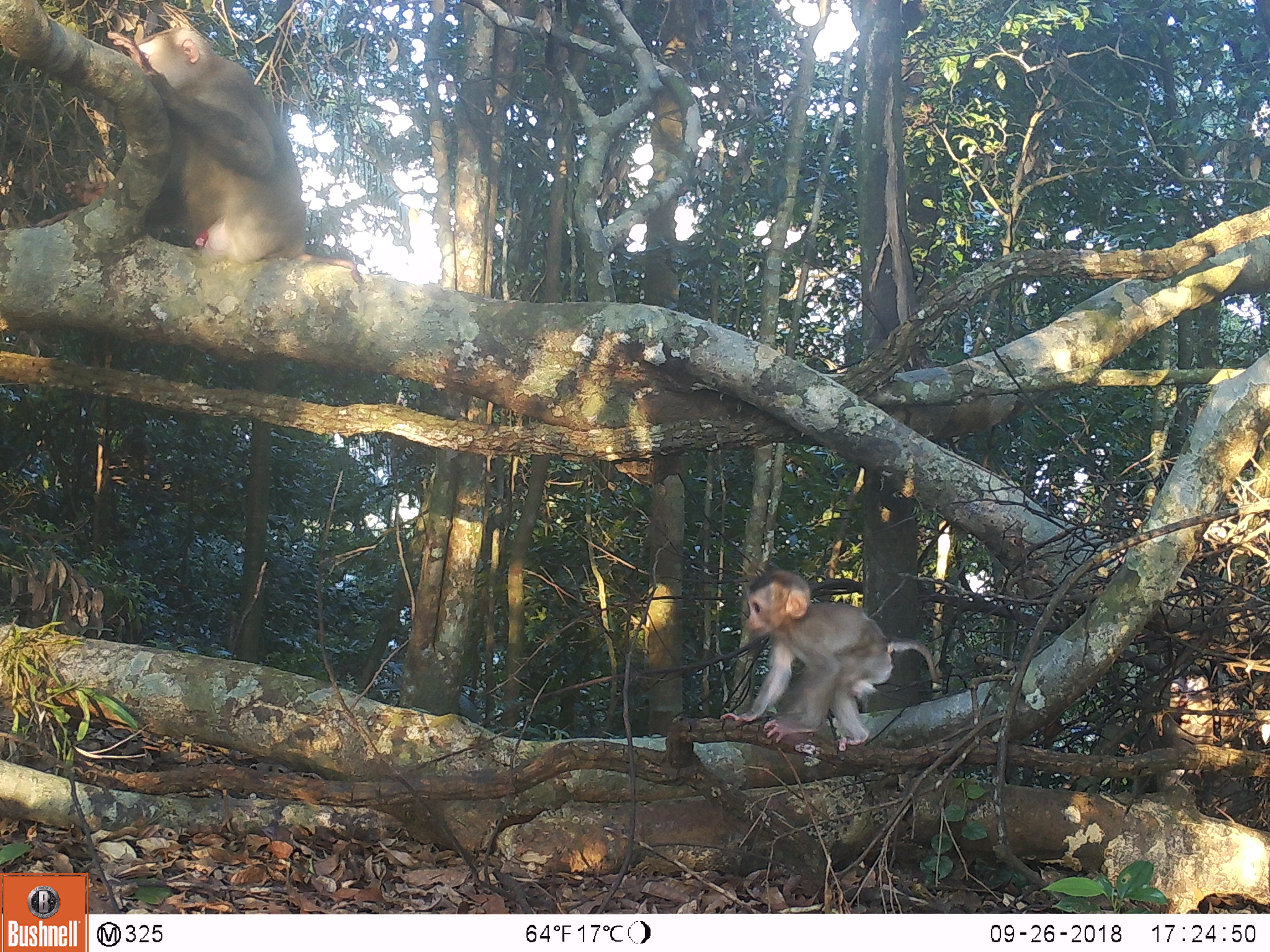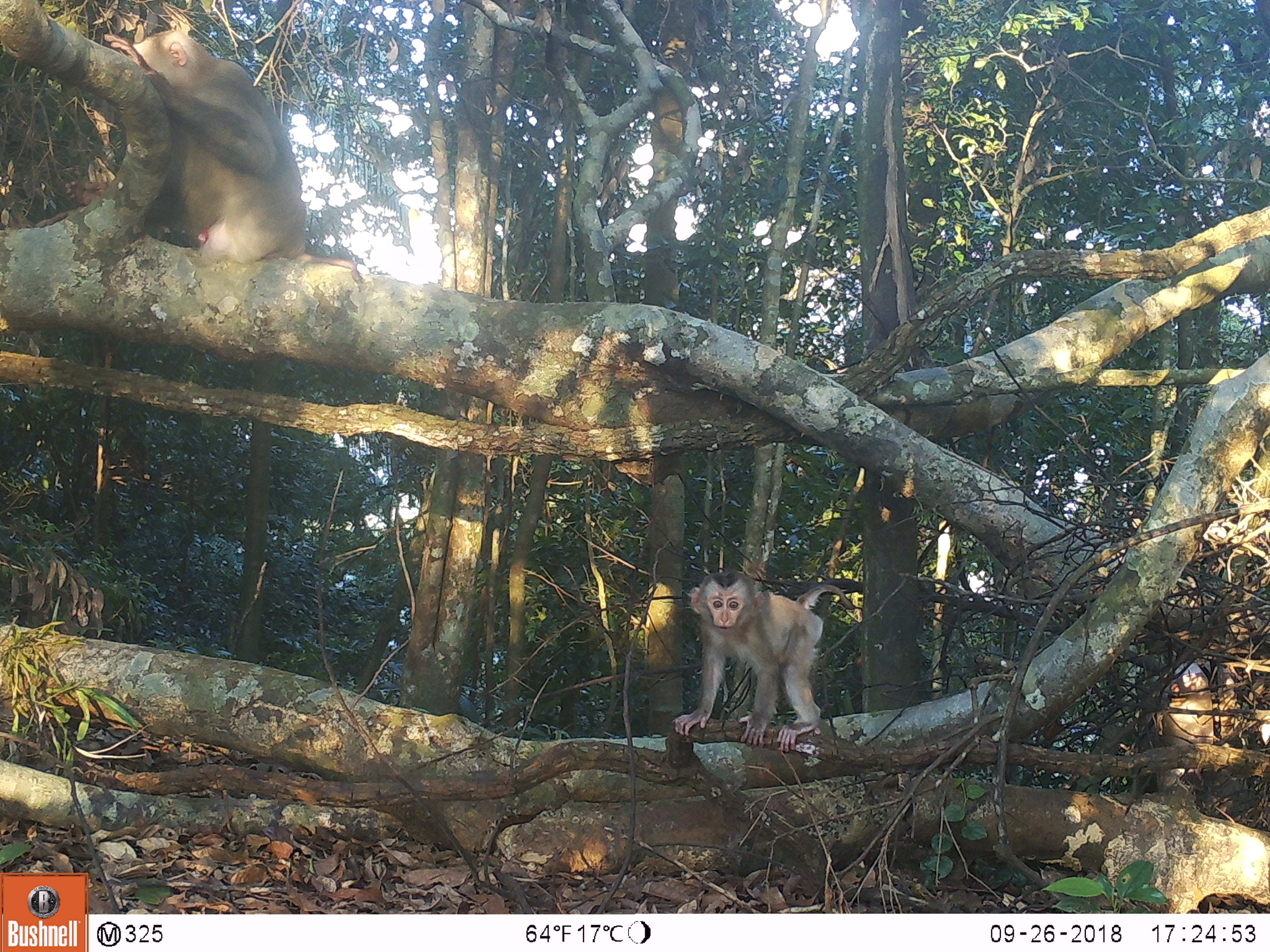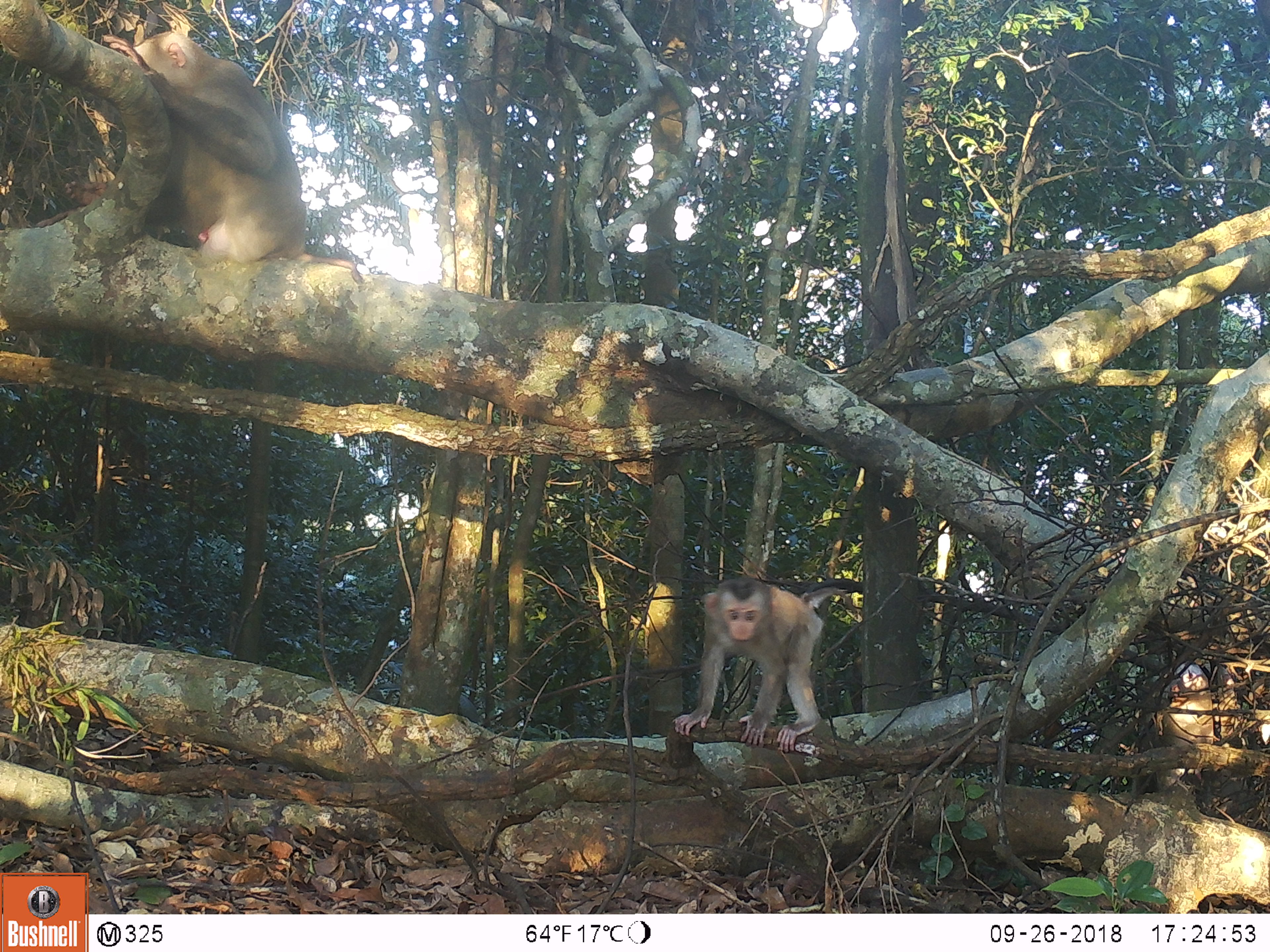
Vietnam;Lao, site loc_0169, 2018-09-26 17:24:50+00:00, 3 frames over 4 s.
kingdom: Animalia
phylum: Chordata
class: Mammalia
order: Primates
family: Cercopithecidae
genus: Macaca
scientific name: Macaca nemestrina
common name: pig-tailed macaque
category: pig tailed macaque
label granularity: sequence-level